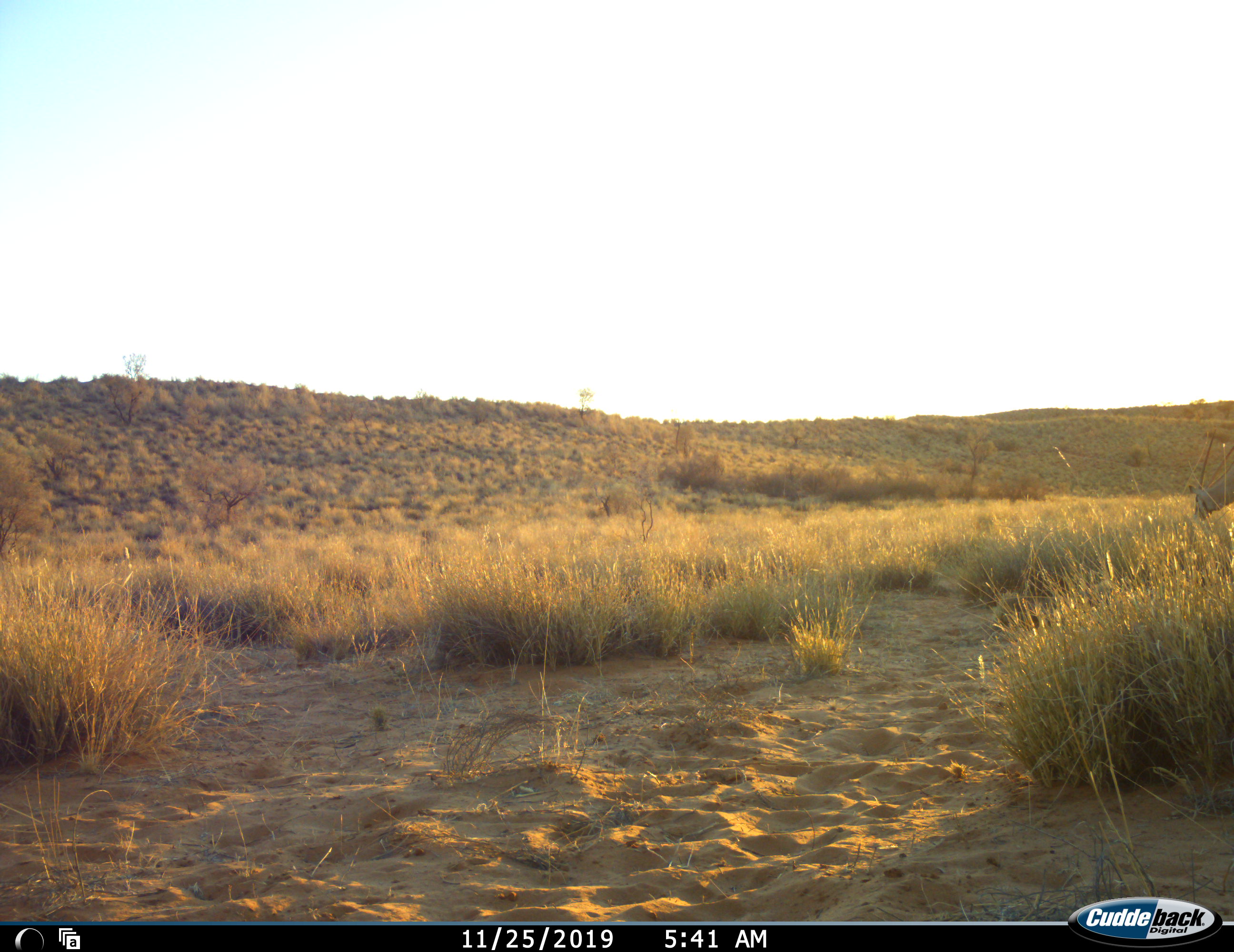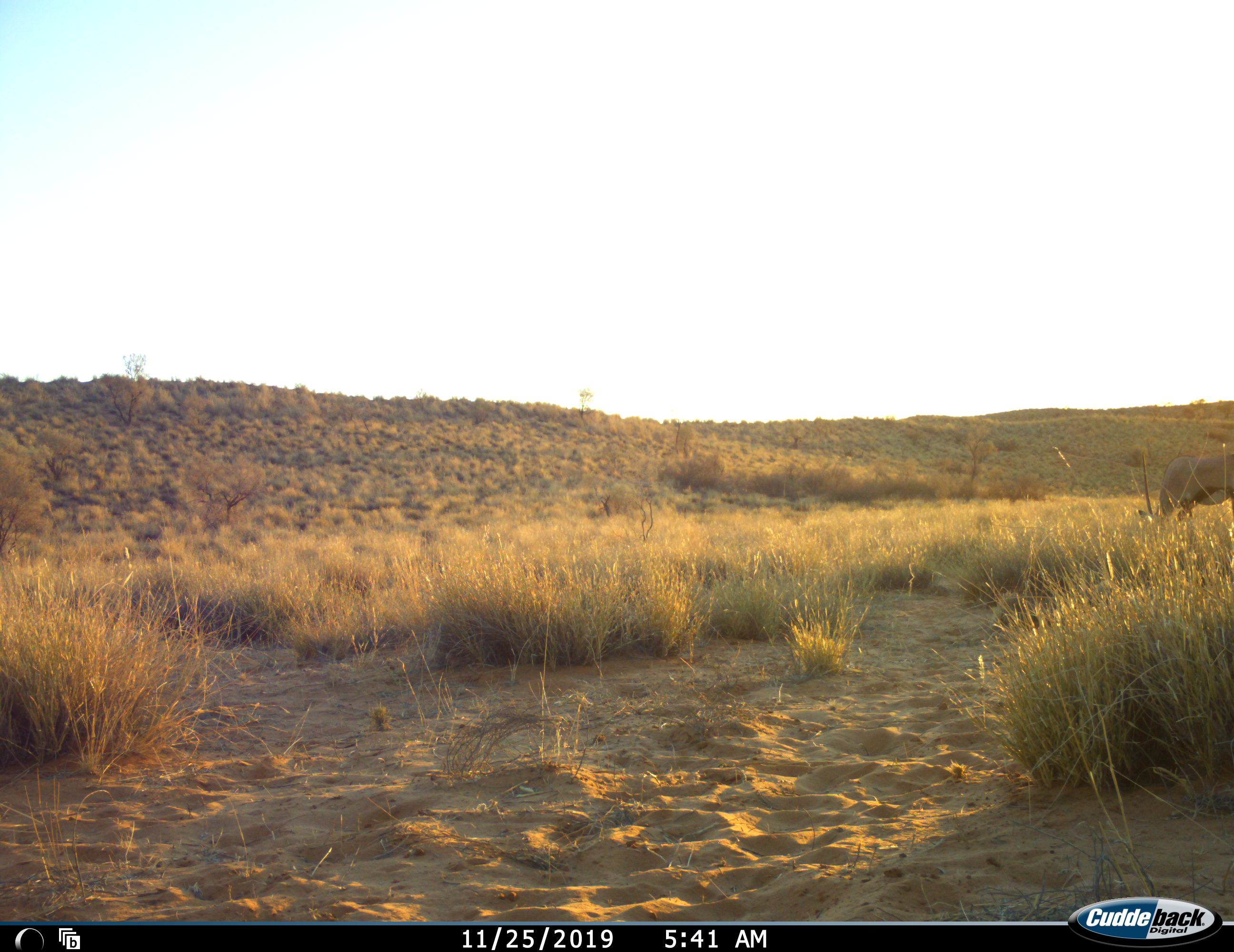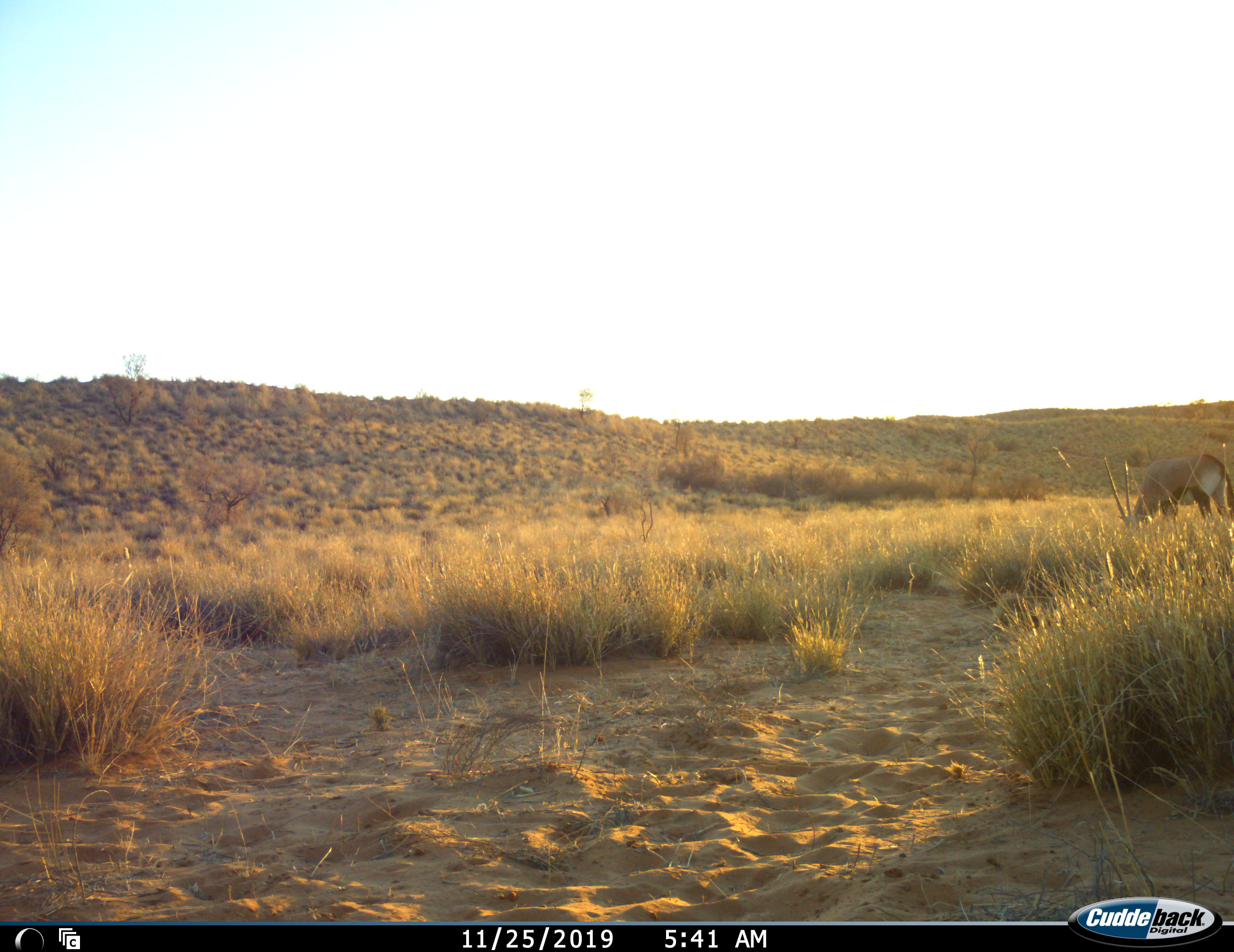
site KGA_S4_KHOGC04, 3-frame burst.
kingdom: Animalia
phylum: Chordata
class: Mammalia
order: Artiodactyla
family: Bovidae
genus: Oryx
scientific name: Oryx gazella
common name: gemsbok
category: oryx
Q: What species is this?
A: Oryx (gemsbok) (Oryx gazella).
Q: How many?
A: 1.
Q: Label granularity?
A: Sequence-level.